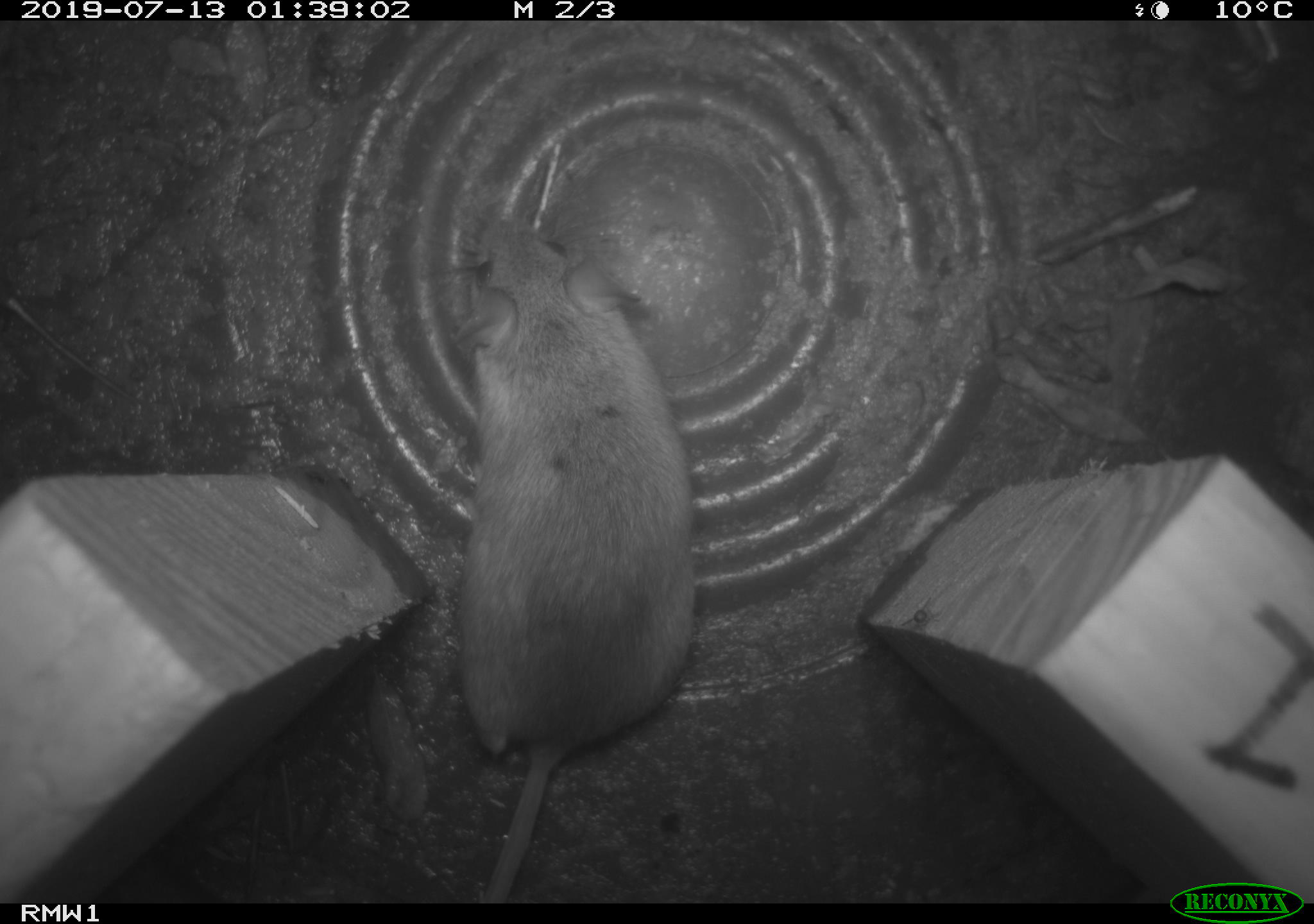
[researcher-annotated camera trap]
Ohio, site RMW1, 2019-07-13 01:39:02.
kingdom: Animalia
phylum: Chordata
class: Mammalia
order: Rodentia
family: Cricetidae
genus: Peromyscus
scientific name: Peromyscus leucopus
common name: white-footed mouse